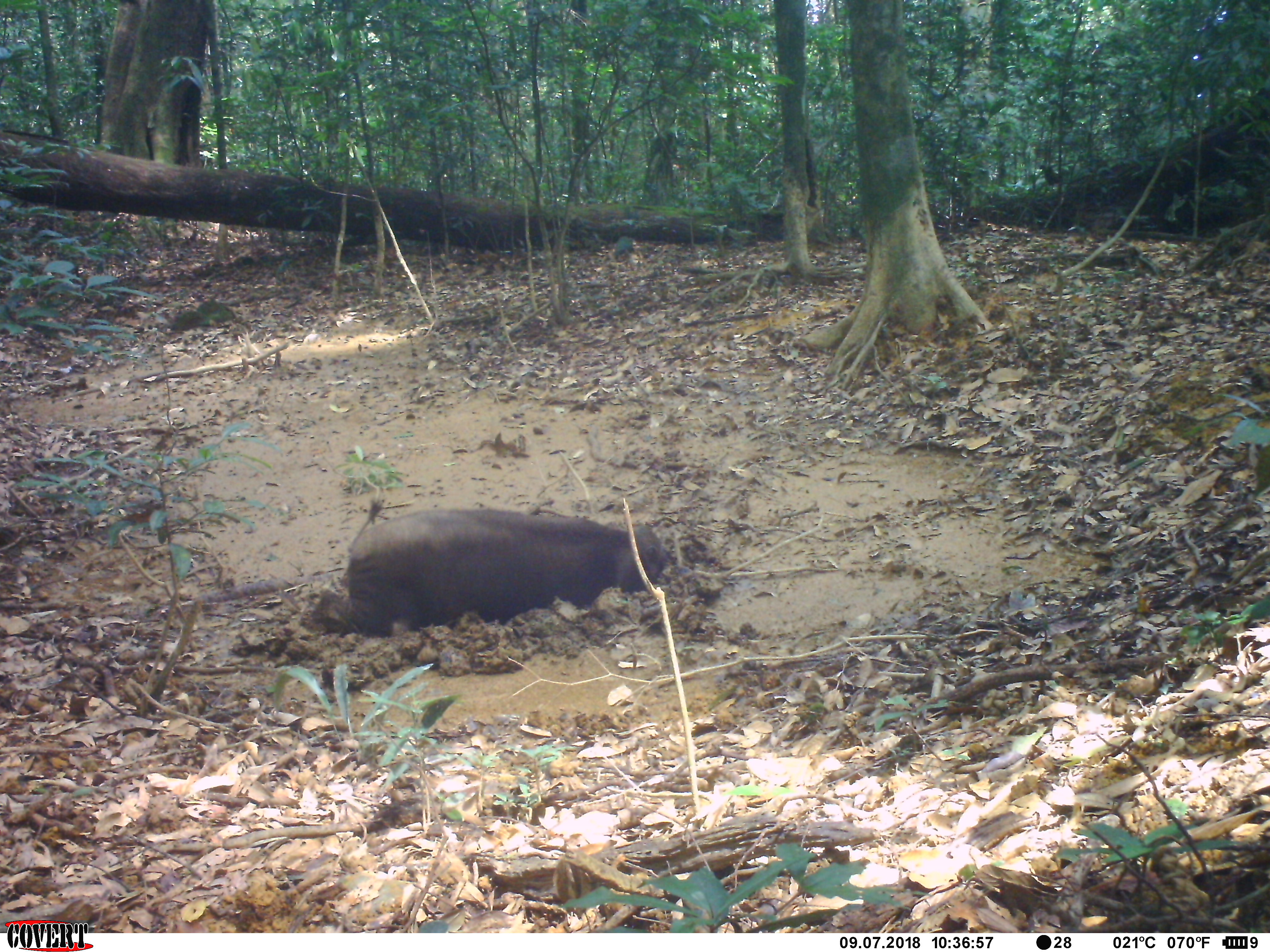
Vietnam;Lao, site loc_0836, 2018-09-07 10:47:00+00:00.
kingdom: Animalia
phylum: Chordata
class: Mammalia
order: Artiodactyla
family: Suidae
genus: Sus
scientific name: Sus scrofa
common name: eurasian wild pig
Eurasian wild pig (Sus scrofa). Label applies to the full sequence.